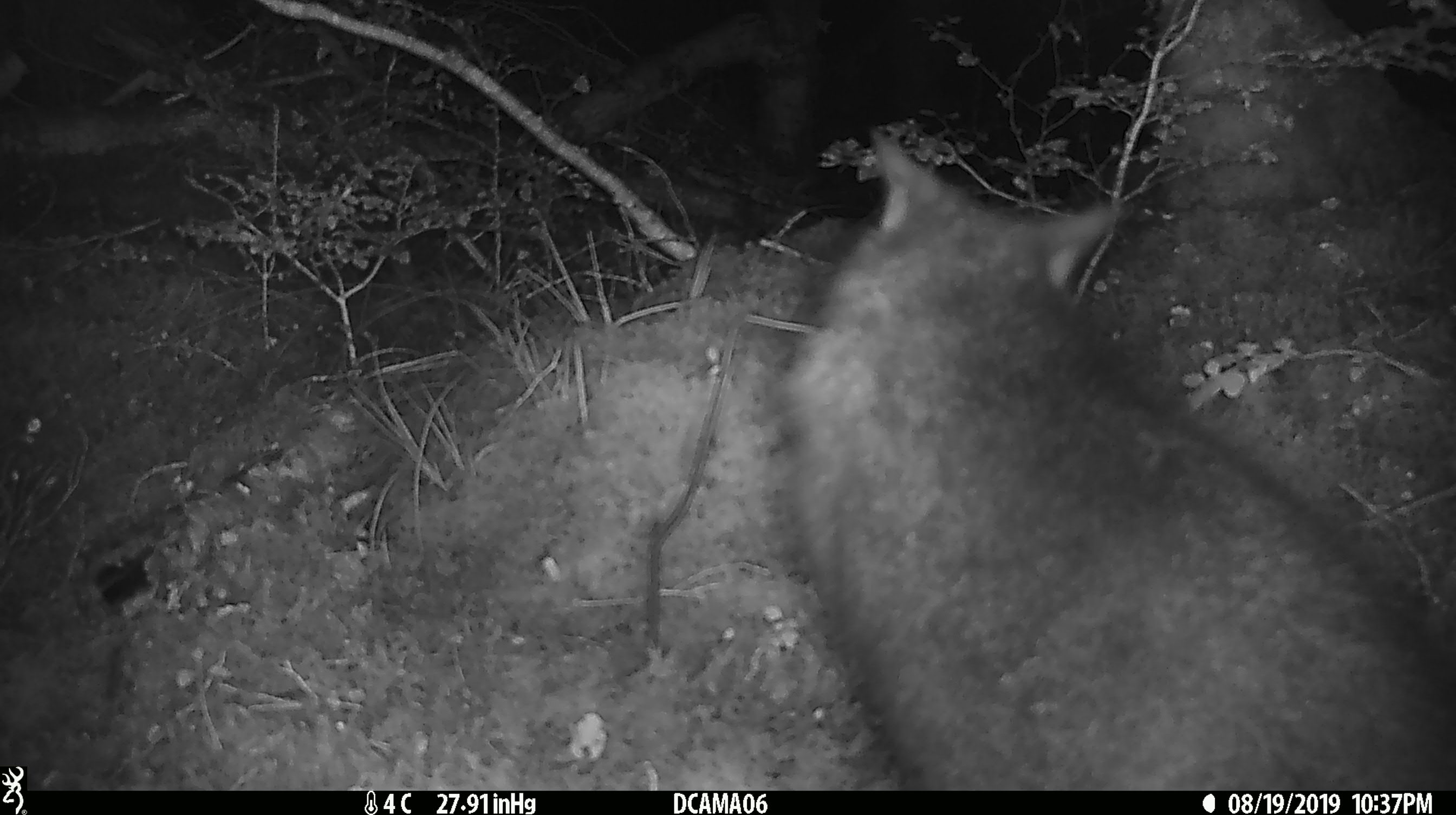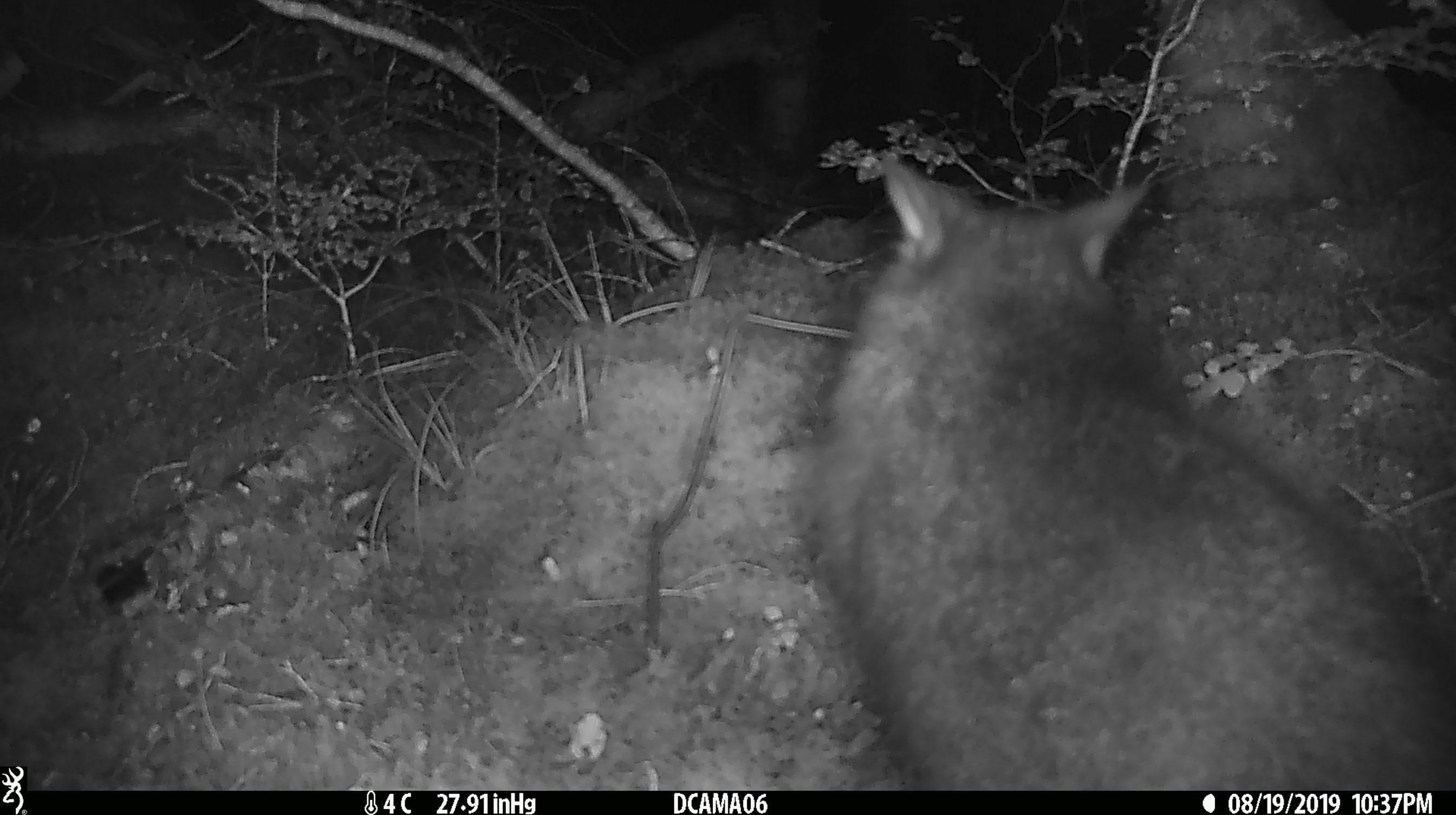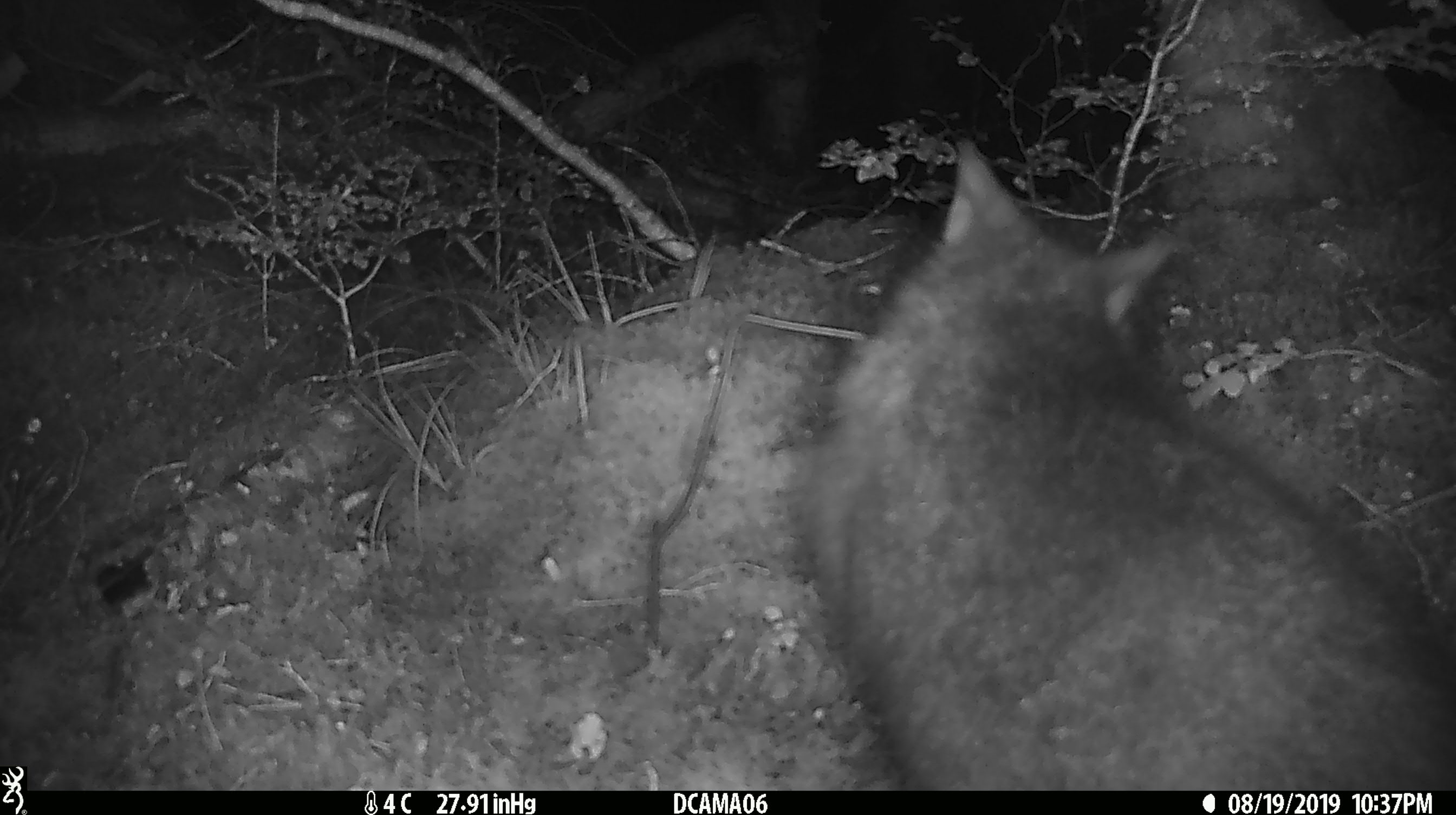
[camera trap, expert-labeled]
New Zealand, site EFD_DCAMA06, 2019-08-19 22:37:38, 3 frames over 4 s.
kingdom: Animalia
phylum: Chordata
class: Mammalia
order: Diprotodontia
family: Phalangeridae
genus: Trichosurus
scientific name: Trichosurus vulpecula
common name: common brushtail possum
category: possum